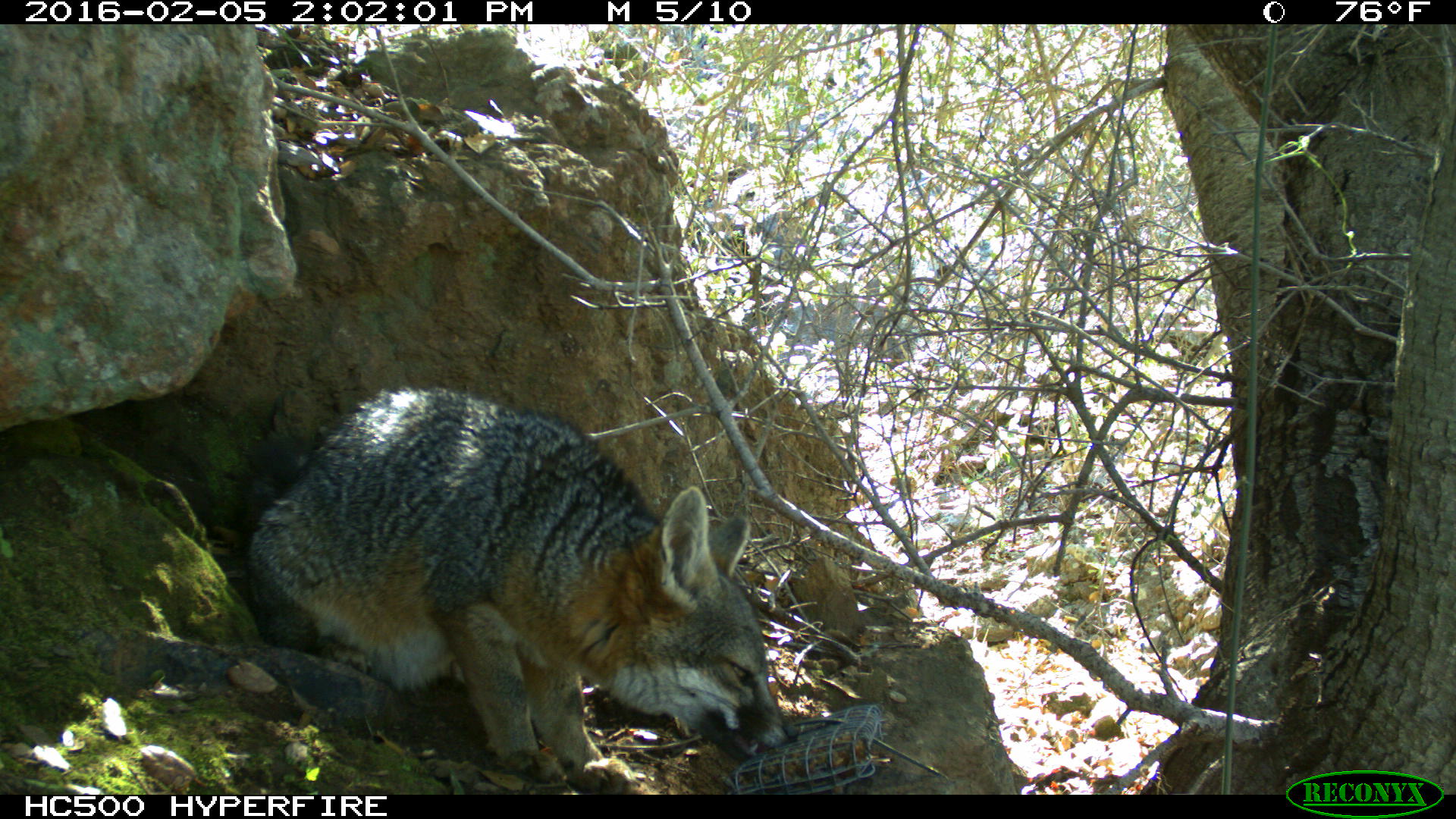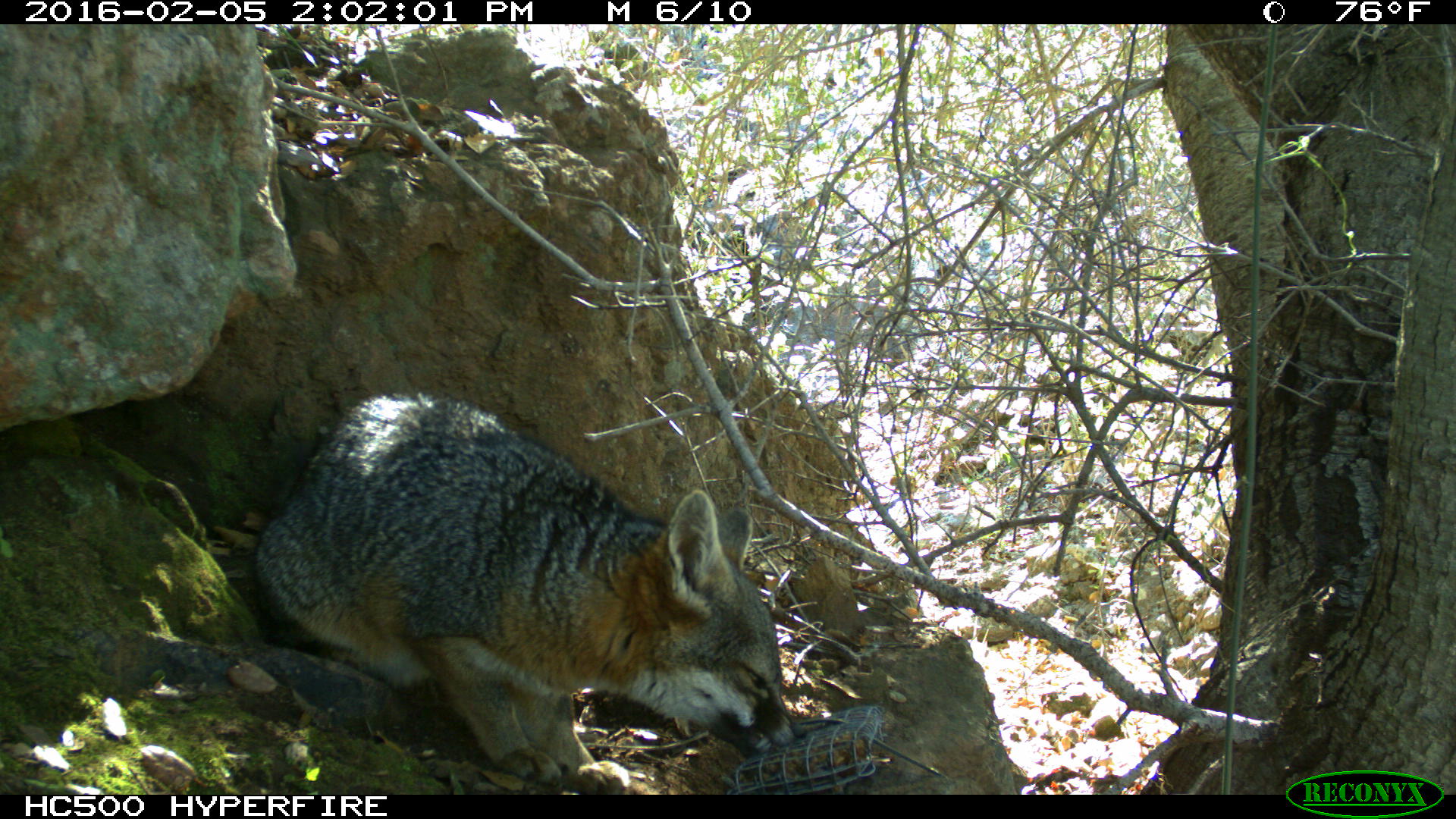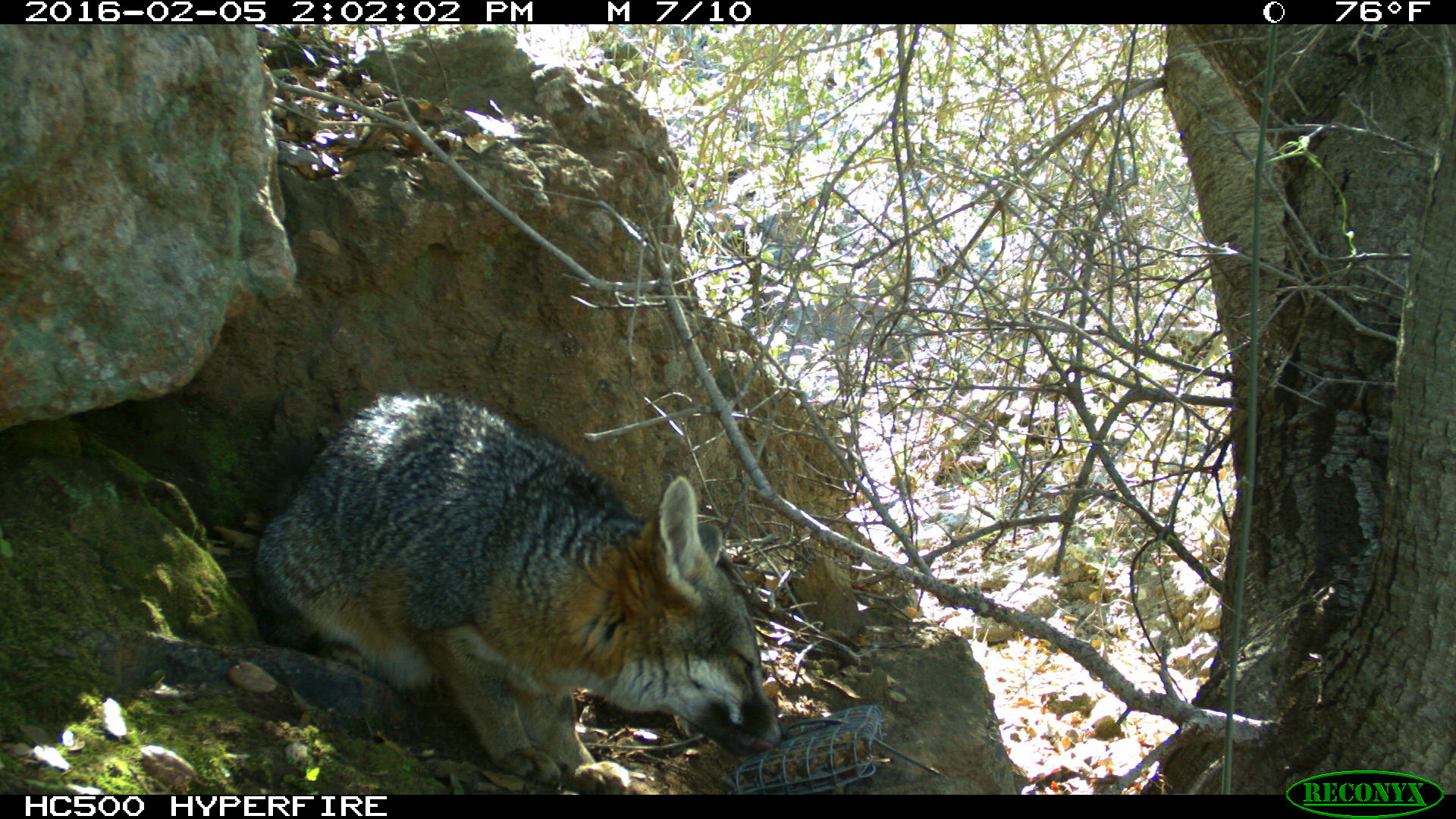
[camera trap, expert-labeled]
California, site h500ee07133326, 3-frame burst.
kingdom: Animalia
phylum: Chordata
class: Mammalia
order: Carnivora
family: Canidae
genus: Urocyon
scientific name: Urocyon littoralis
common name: island fox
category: fox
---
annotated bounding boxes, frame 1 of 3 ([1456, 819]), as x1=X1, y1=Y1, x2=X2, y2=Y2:
fox: x1=240, y1=382, x2=799, y2=795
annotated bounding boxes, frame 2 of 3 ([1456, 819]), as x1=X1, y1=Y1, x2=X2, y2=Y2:
fox: x1=251, y1=390, x2=805, y2=795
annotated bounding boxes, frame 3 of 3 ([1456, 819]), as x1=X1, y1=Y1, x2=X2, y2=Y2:
fox: x1=249, y1=391, x2=792, y2=796